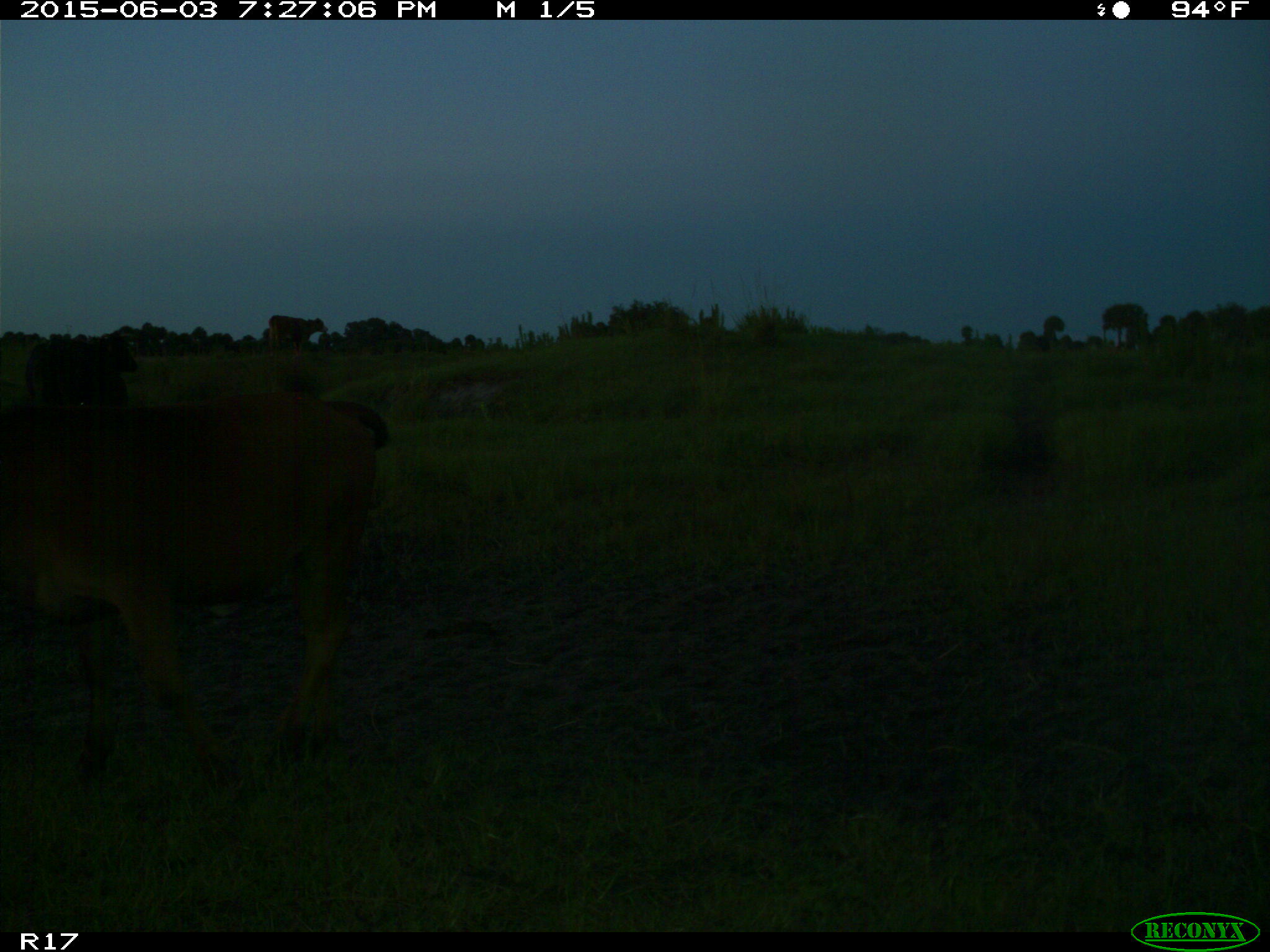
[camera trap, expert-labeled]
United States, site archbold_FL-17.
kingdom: Animalia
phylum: Chordata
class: Mammalia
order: Artiodactyla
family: Bovidae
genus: Bos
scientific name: Bos taurus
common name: domestic cow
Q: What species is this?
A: Bos taurus (domestic cow).